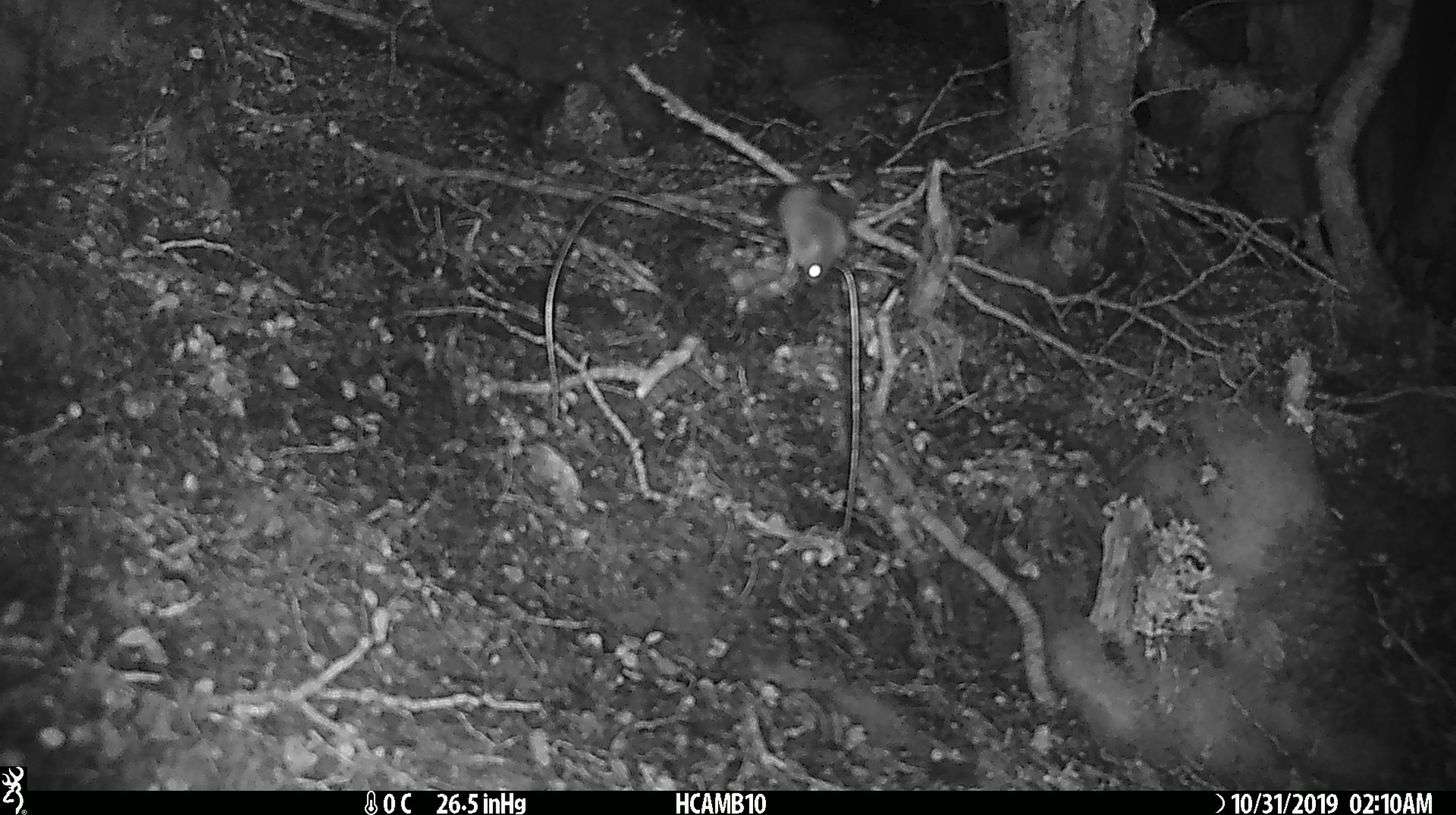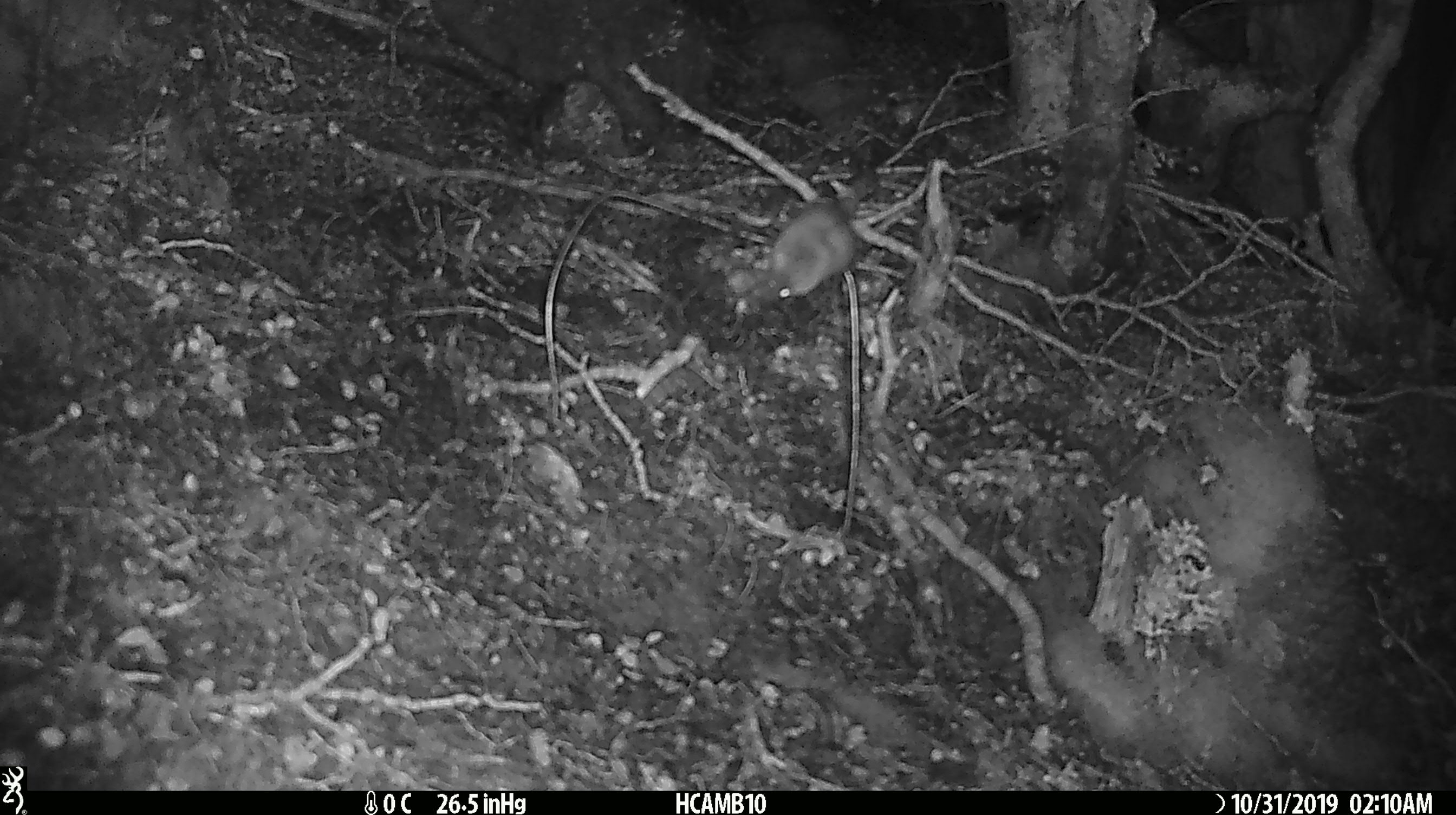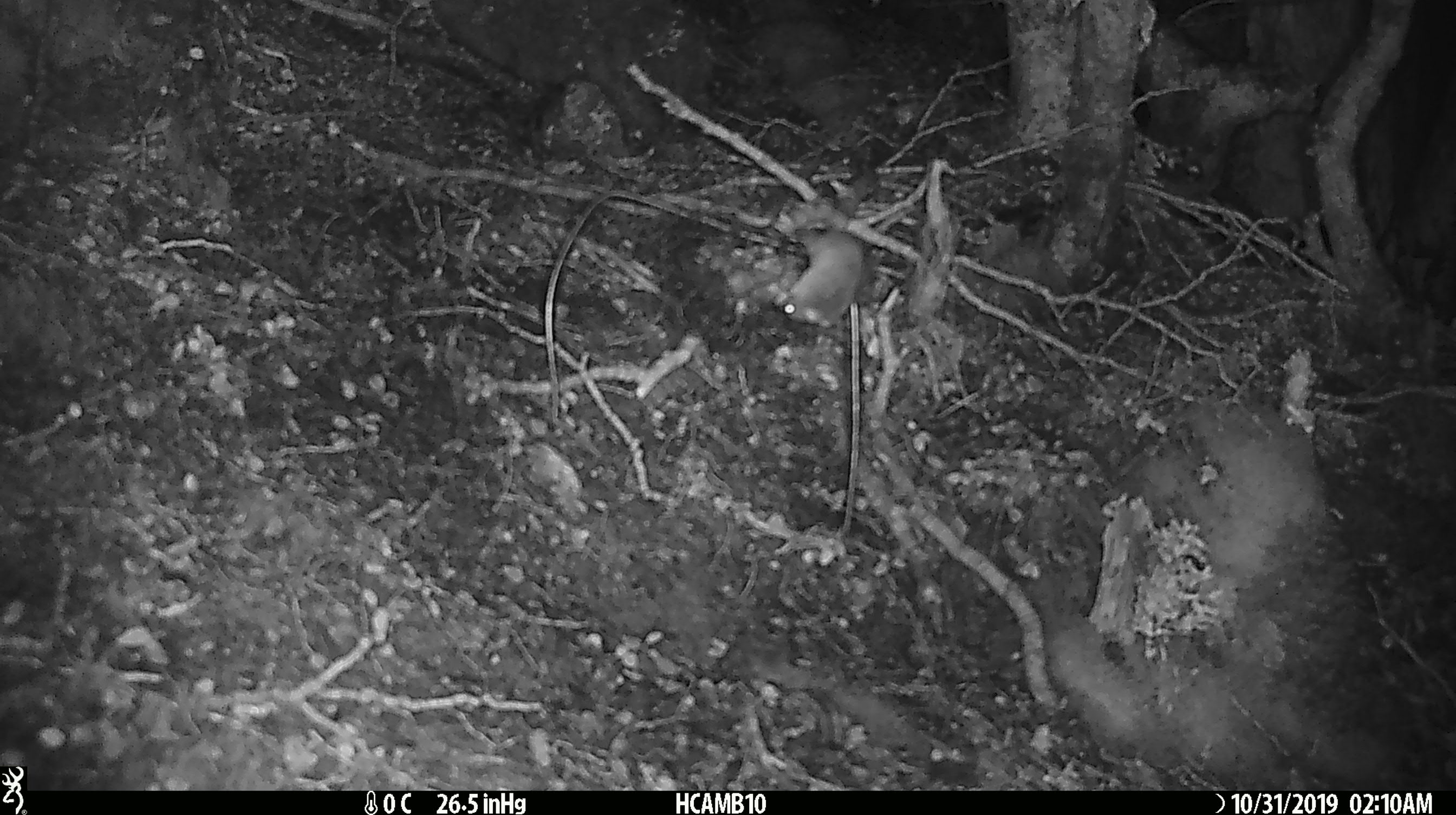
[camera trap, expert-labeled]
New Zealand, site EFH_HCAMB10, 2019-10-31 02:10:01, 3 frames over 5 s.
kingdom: Animalia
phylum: Chordata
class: Mammalia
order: Rodentia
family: Muridae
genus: Mus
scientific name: Mus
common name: mouse